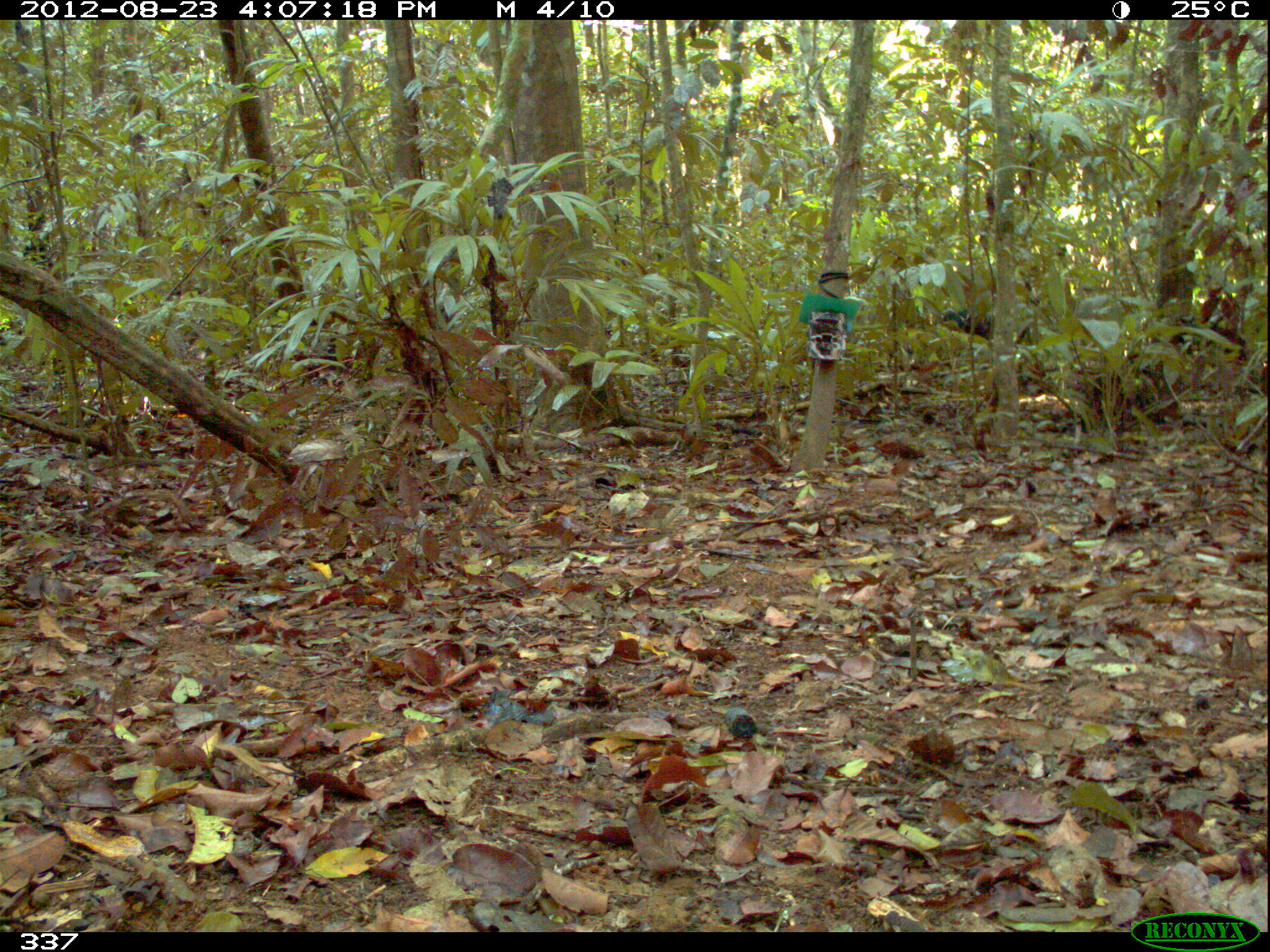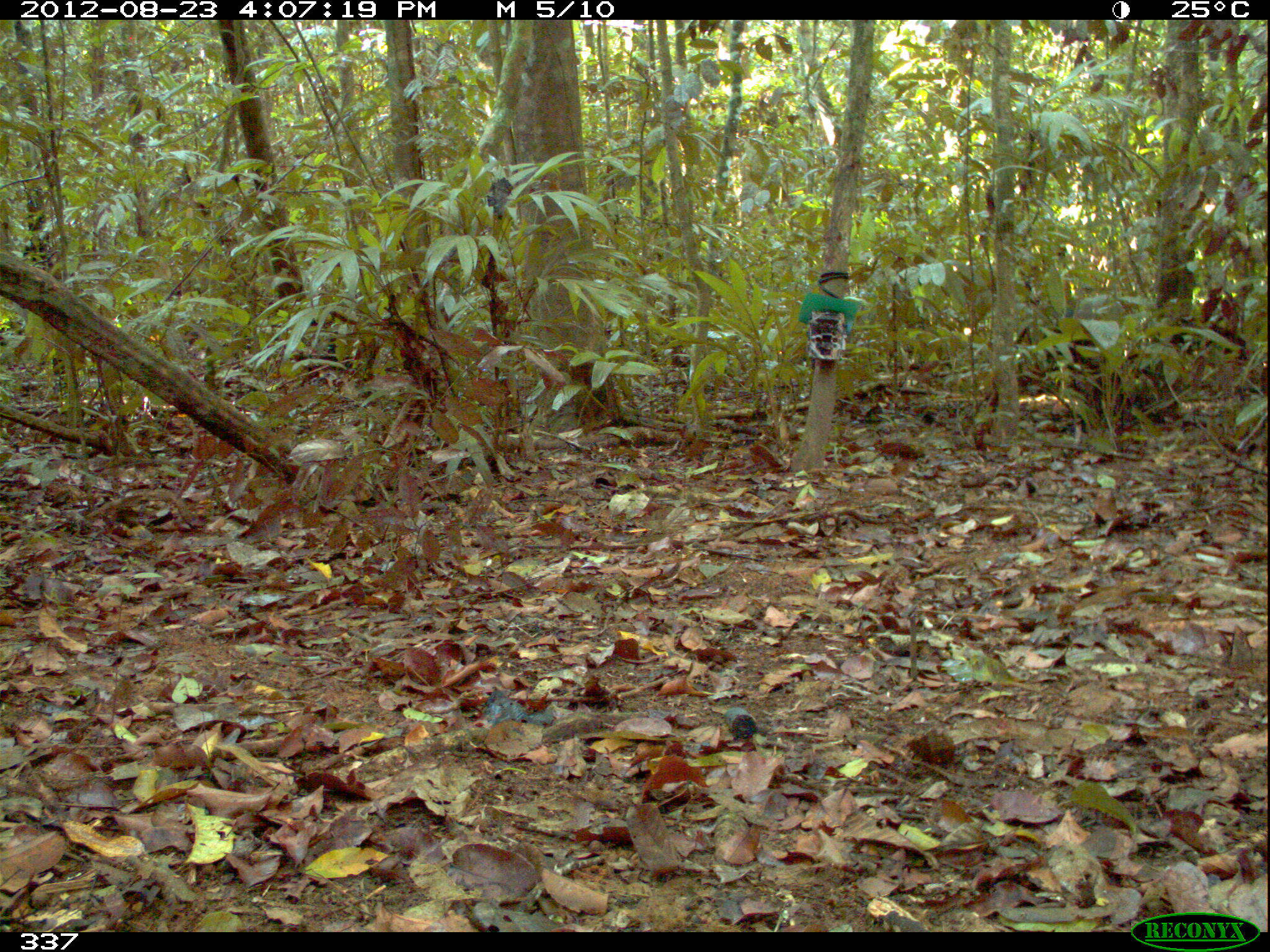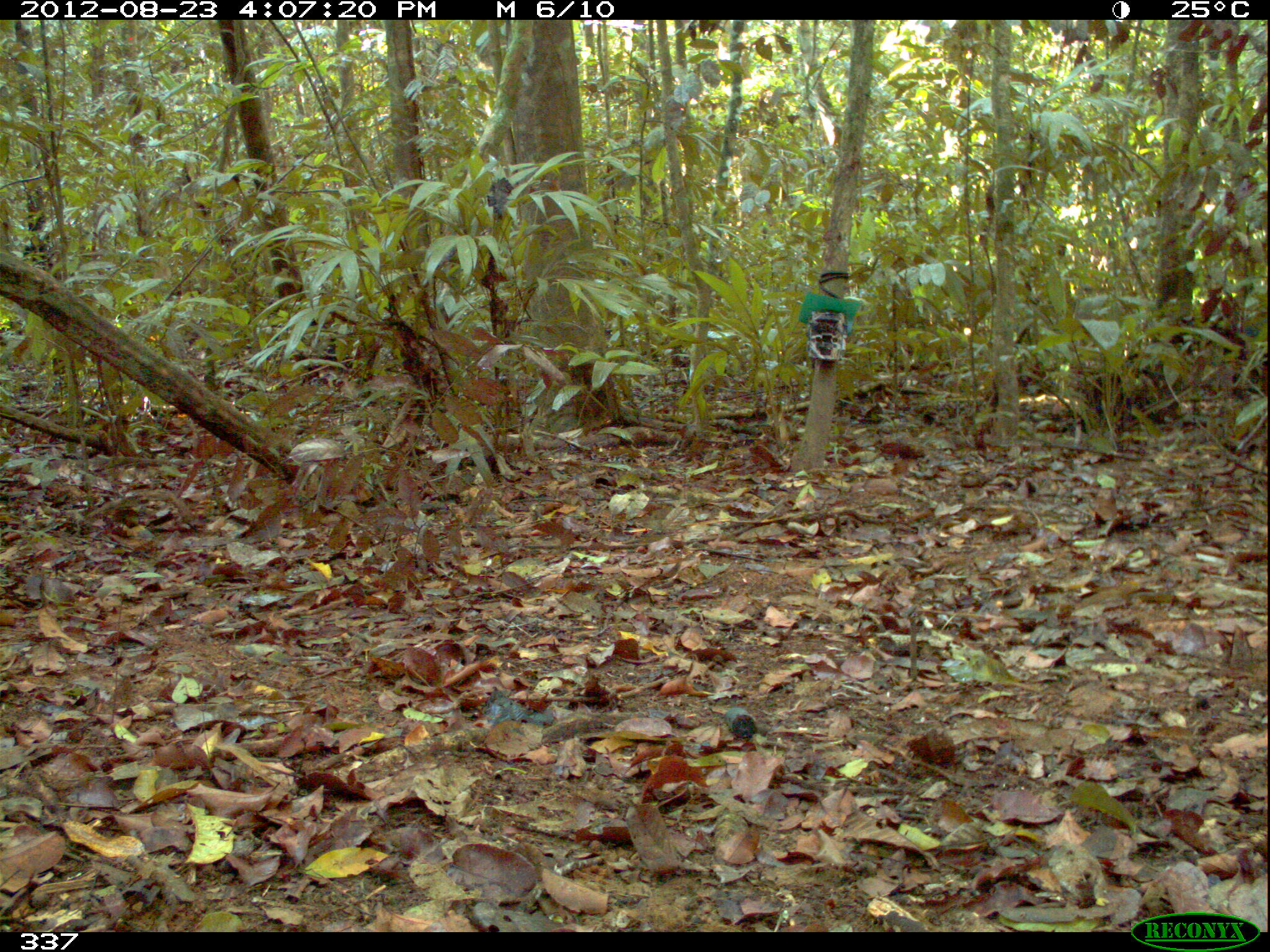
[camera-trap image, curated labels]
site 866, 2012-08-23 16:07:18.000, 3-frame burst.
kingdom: Animalia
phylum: Chordata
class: Mammalia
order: Artiodactyla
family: Tayassuidae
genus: Tayassu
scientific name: Tayassu pecari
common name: white-lipped peccary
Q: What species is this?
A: Tayassu pecari (white-lipped peccary).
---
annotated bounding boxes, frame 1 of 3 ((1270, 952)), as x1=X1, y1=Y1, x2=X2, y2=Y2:
tayassu pecari: x1=937, y1=301, x2=1029, y2=343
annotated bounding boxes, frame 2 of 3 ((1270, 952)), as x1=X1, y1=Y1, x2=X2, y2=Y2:
tayassu pecari: x1=1012, y1=305, x2=1122, y2=392